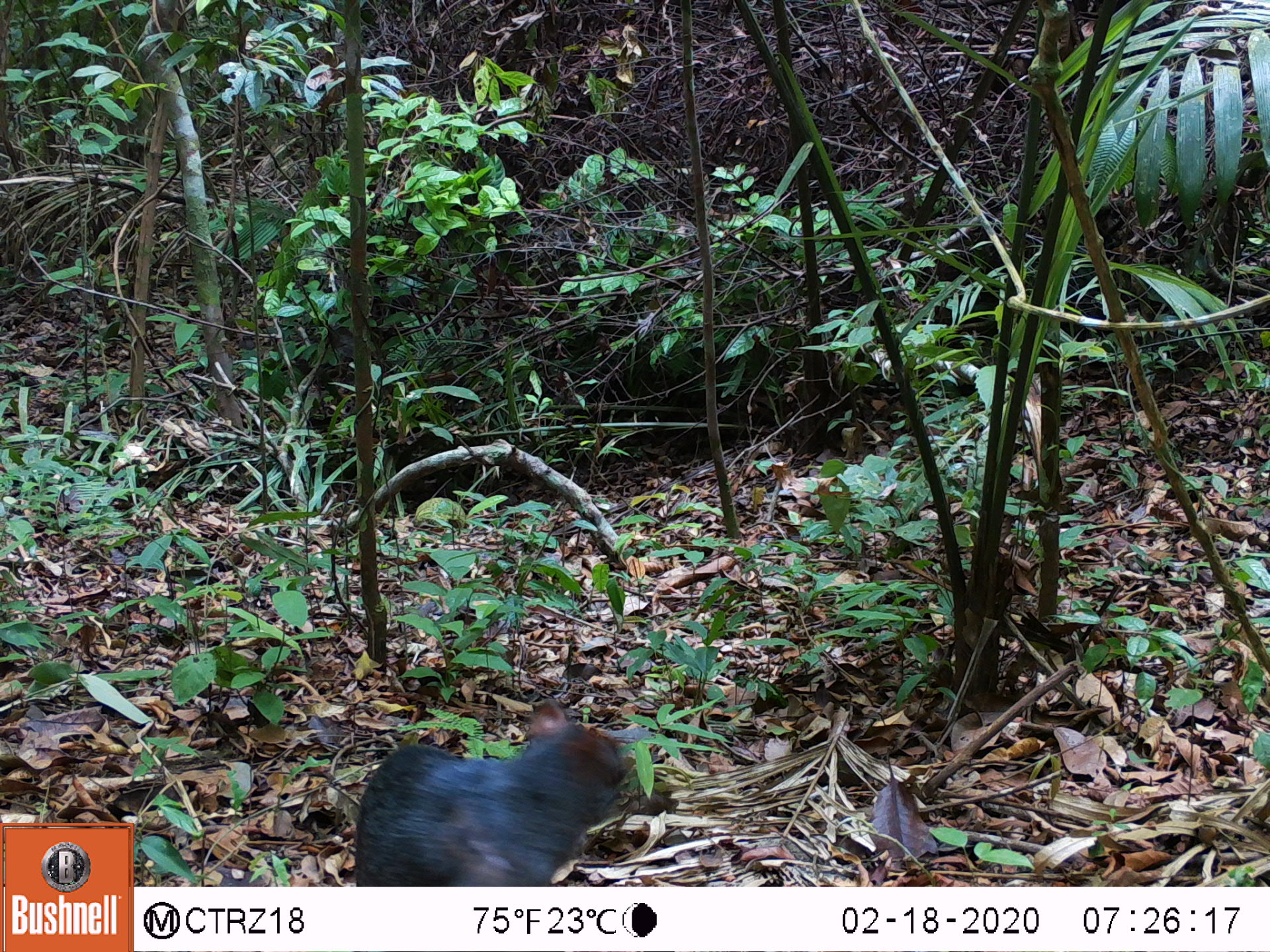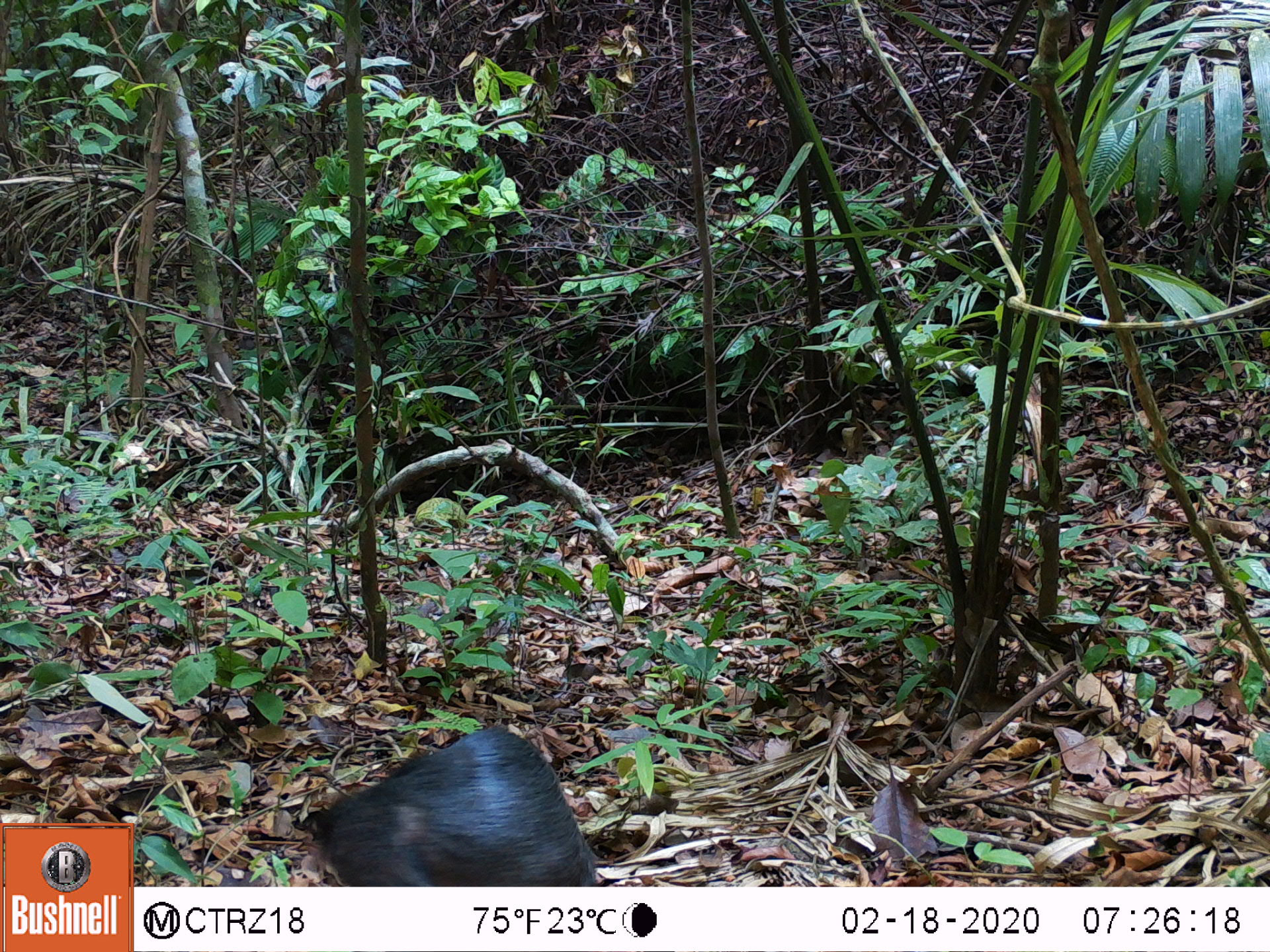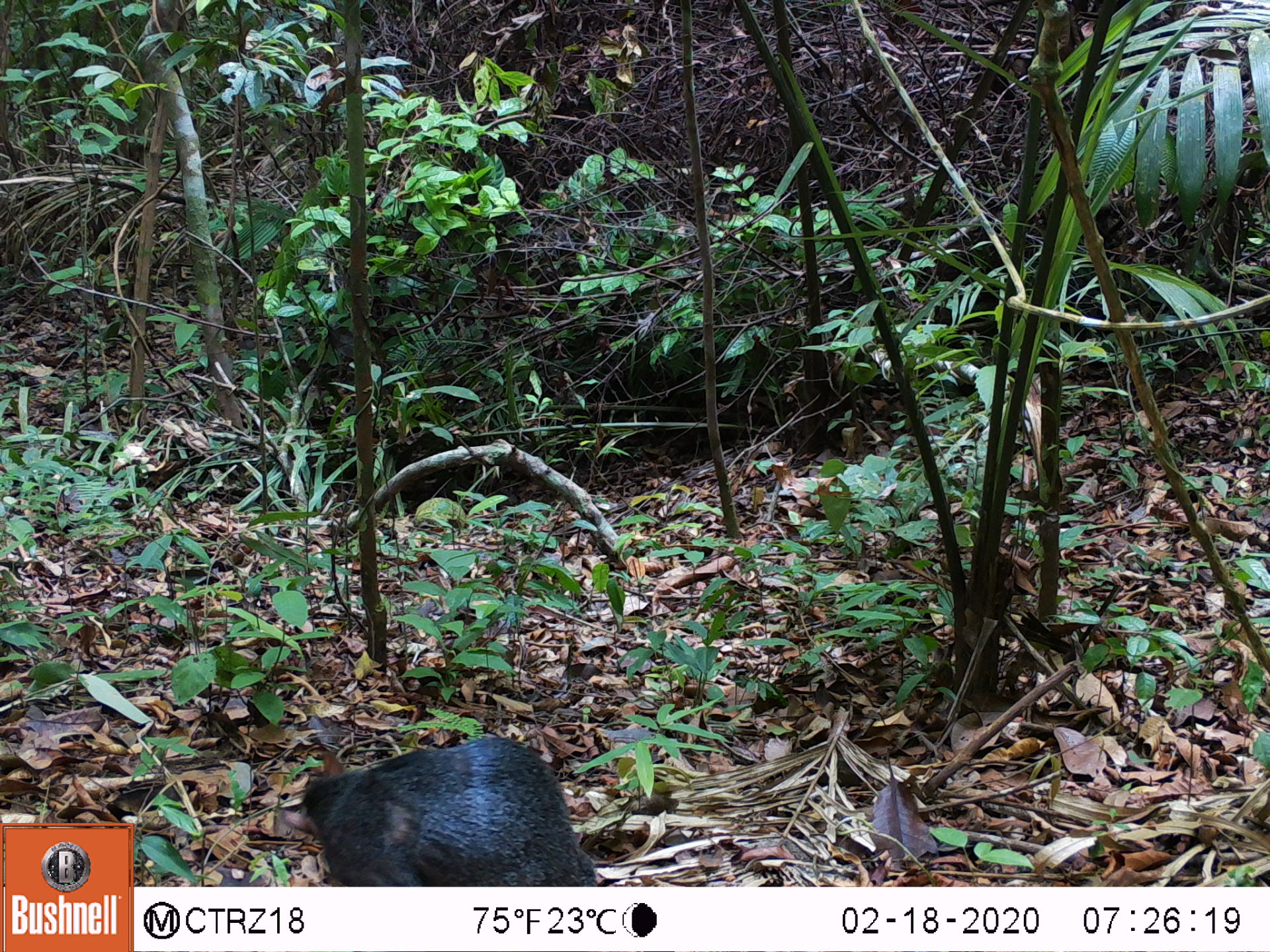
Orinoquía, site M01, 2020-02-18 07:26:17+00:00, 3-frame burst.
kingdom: Animalia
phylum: Chordata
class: Mammalia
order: Rodentia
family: Dasyproctidae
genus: Dasyprocta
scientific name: Dasyprocta fuliginosa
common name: black agouti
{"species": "black agouti (Dasyprocta fuliginosa)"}